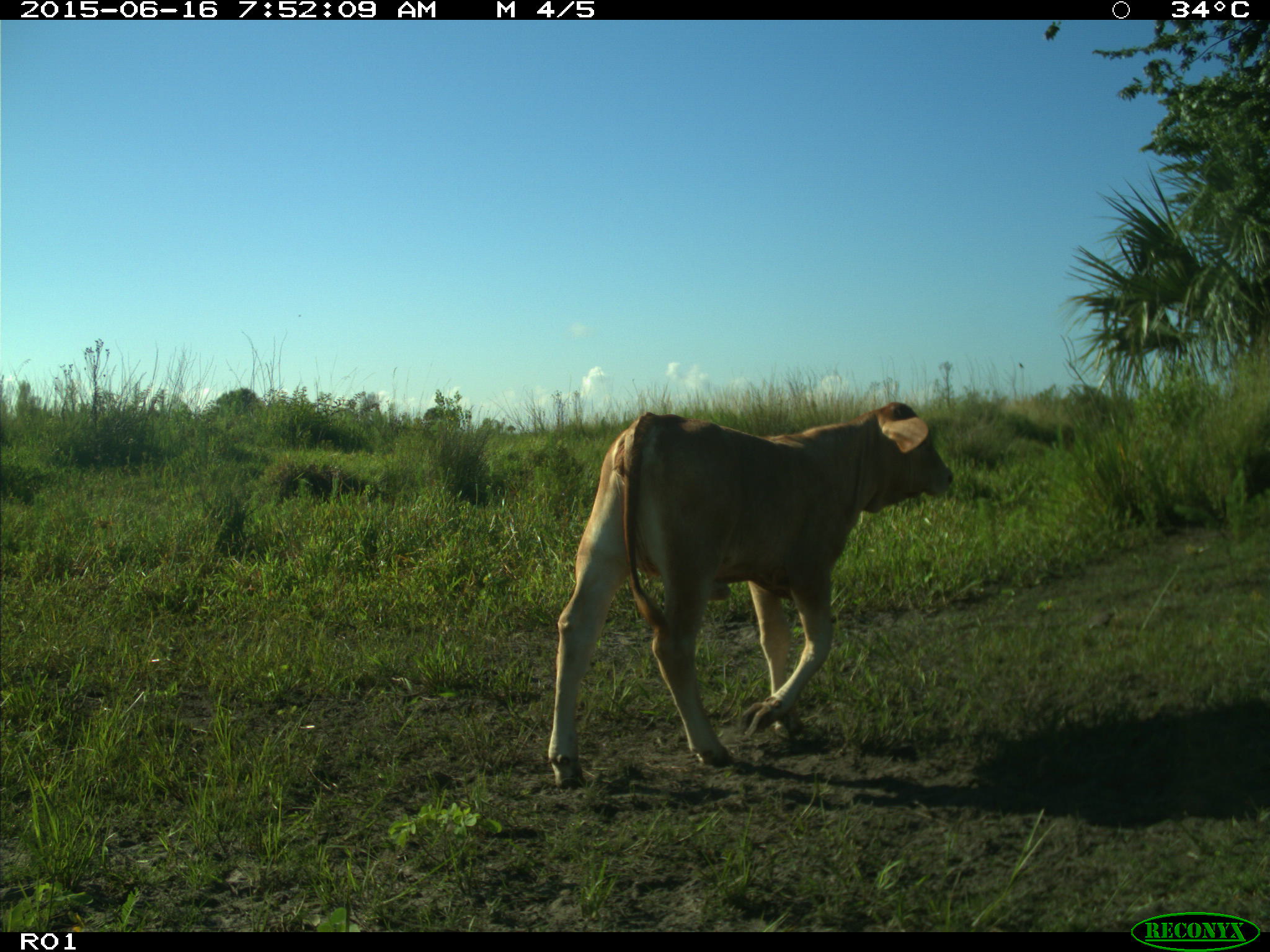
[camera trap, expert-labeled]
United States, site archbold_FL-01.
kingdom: Animalia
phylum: Chordata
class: Mammalia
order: Artiodactyla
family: Bovidae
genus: Bos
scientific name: Bos taurus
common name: domestic cow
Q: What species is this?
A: Bos taurus (domestic cow).